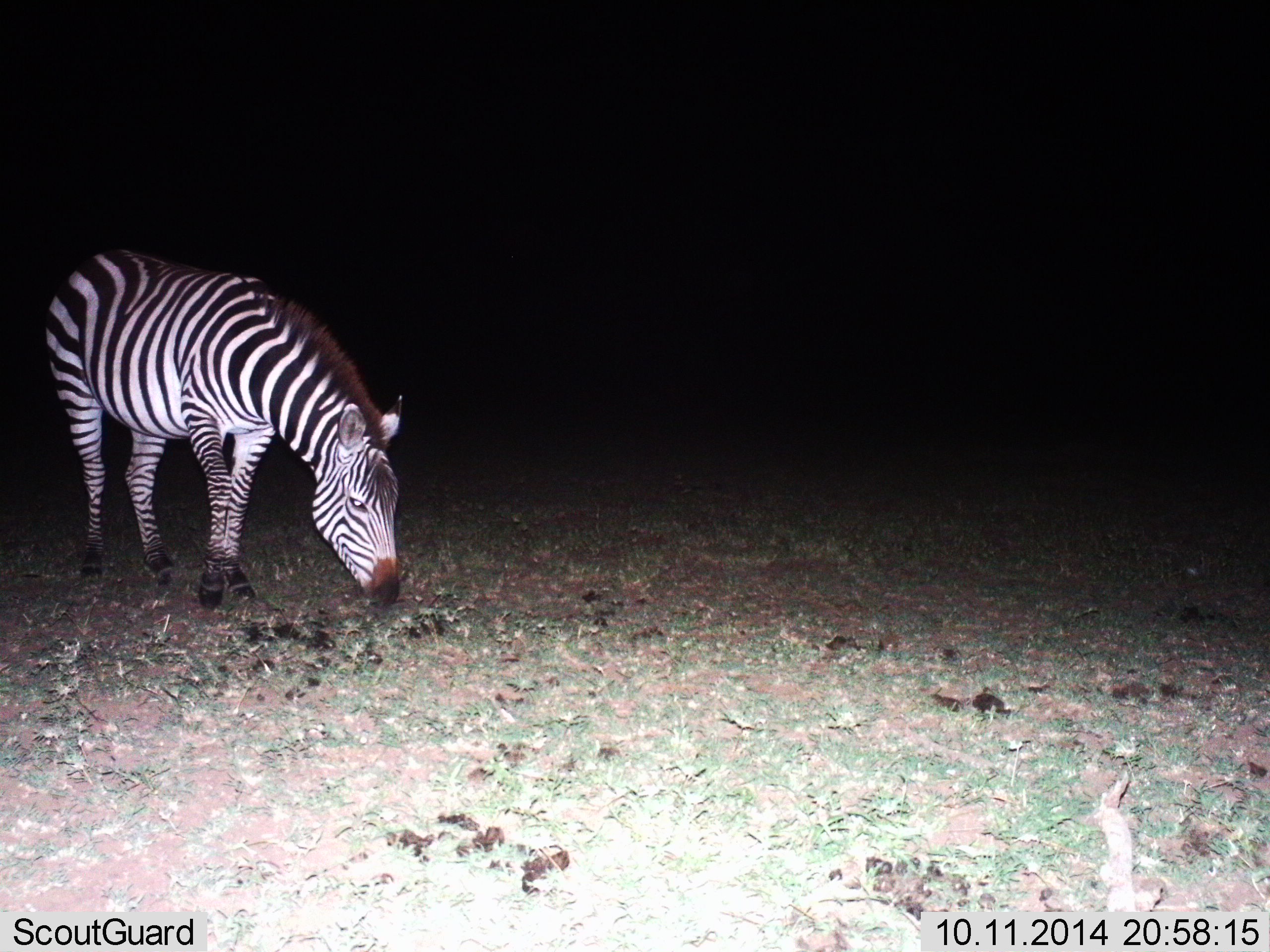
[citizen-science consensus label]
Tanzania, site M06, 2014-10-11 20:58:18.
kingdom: Animalia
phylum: Chordata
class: Mammalia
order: Perissodactyla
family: Equidae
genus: Equus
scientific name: Equus quagga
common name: plains zebra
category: zebra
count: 1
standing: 10%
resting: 0%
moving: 10%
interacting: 0%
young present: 0%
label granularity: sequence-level